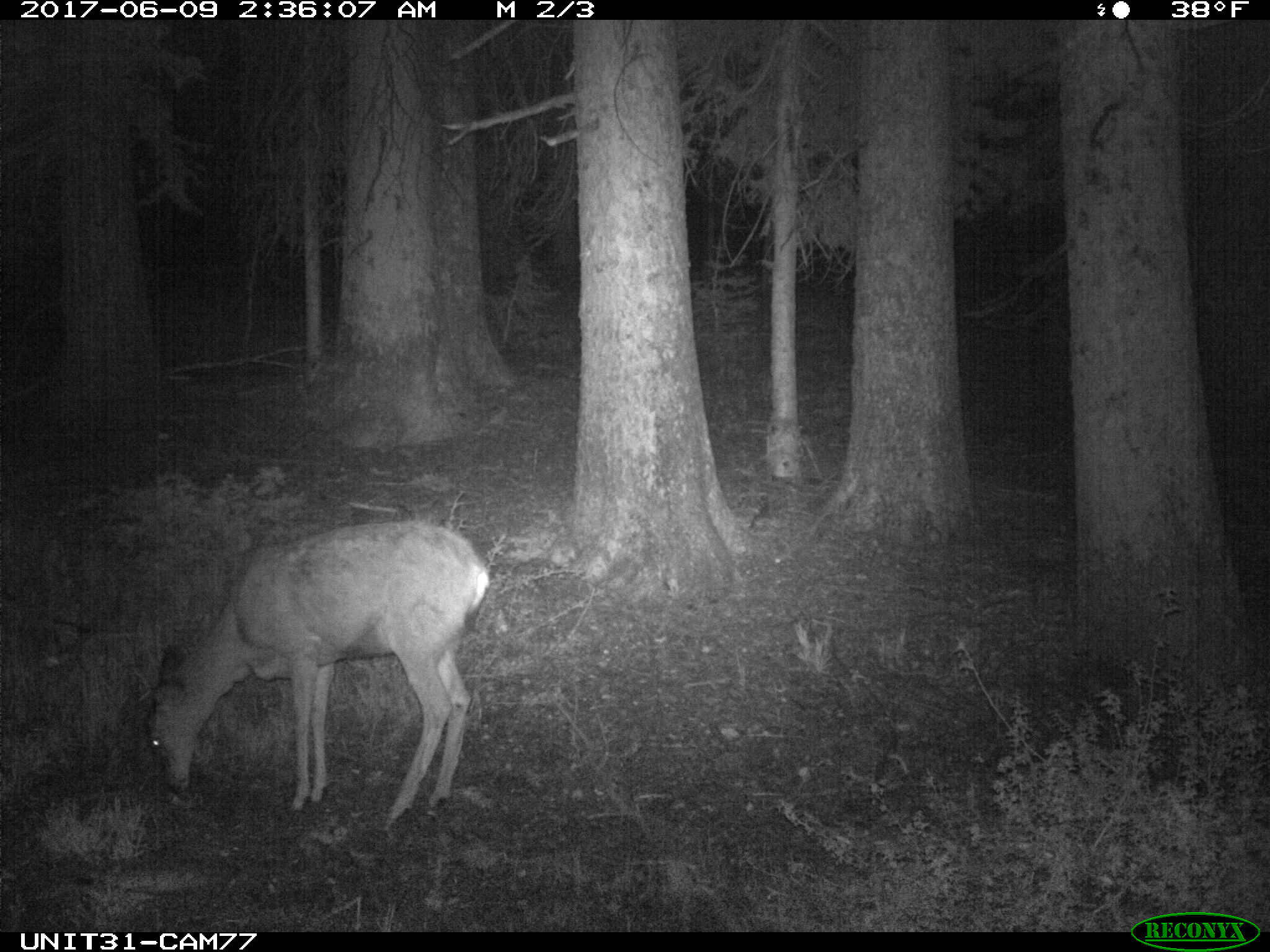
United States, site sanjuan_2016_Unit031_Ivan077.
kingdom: Animalia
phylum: Chordata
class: Mammalia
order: Artiodactyla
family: Cervidae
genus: Odocoileus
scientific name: Odocoileus hemionus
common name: mule deer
Odocoileus hemionus (mule deer).